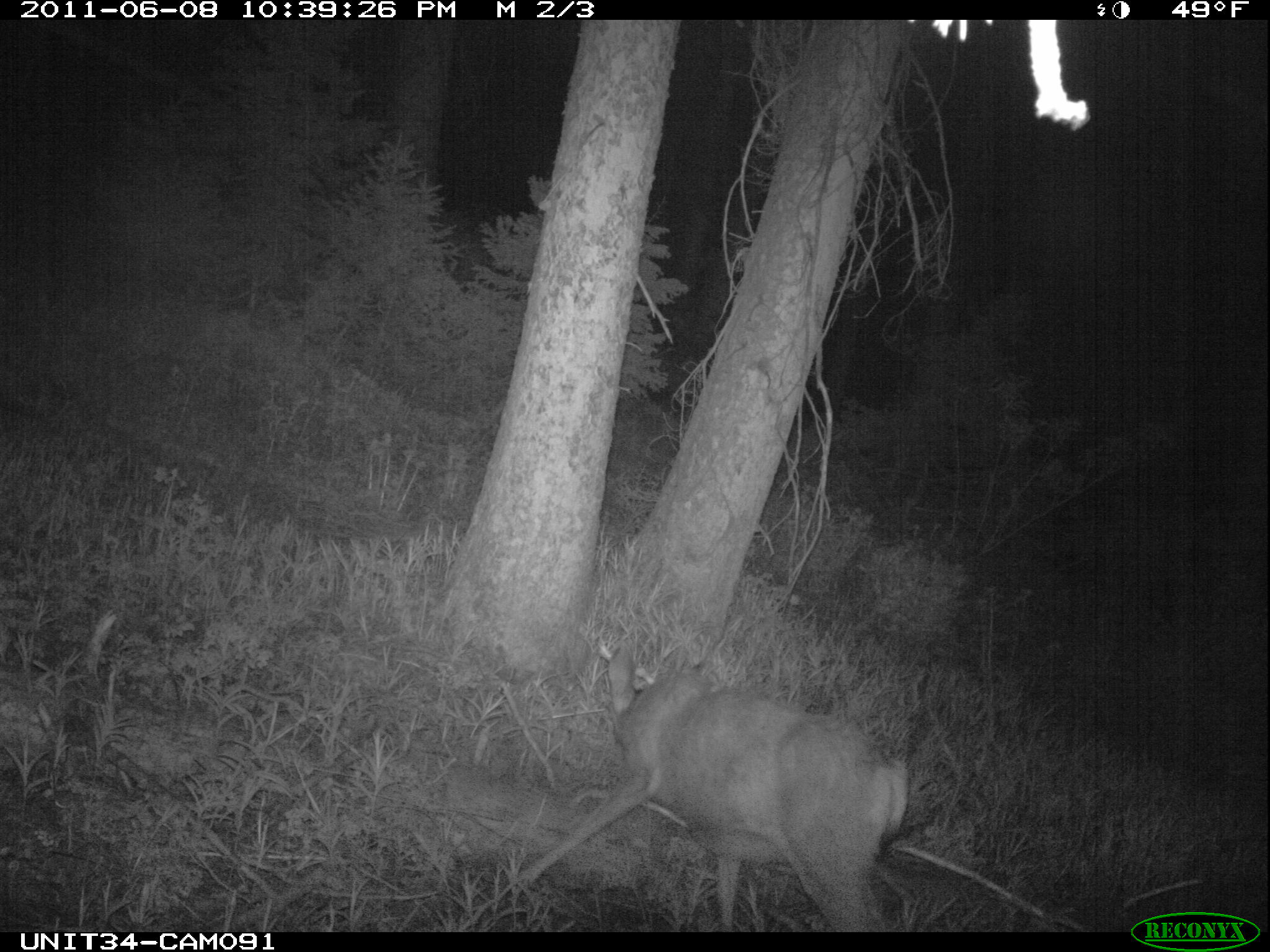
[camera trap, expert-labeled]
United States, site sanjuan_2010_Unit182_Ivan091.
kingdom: Animalia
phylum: Chordata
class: Mammalia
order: Artiodactyla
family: Cervidae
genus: Odocoileus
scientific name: Odocoileus hemionus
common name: mule deer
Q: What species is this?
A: Odocoileus hemionus (mule deer).